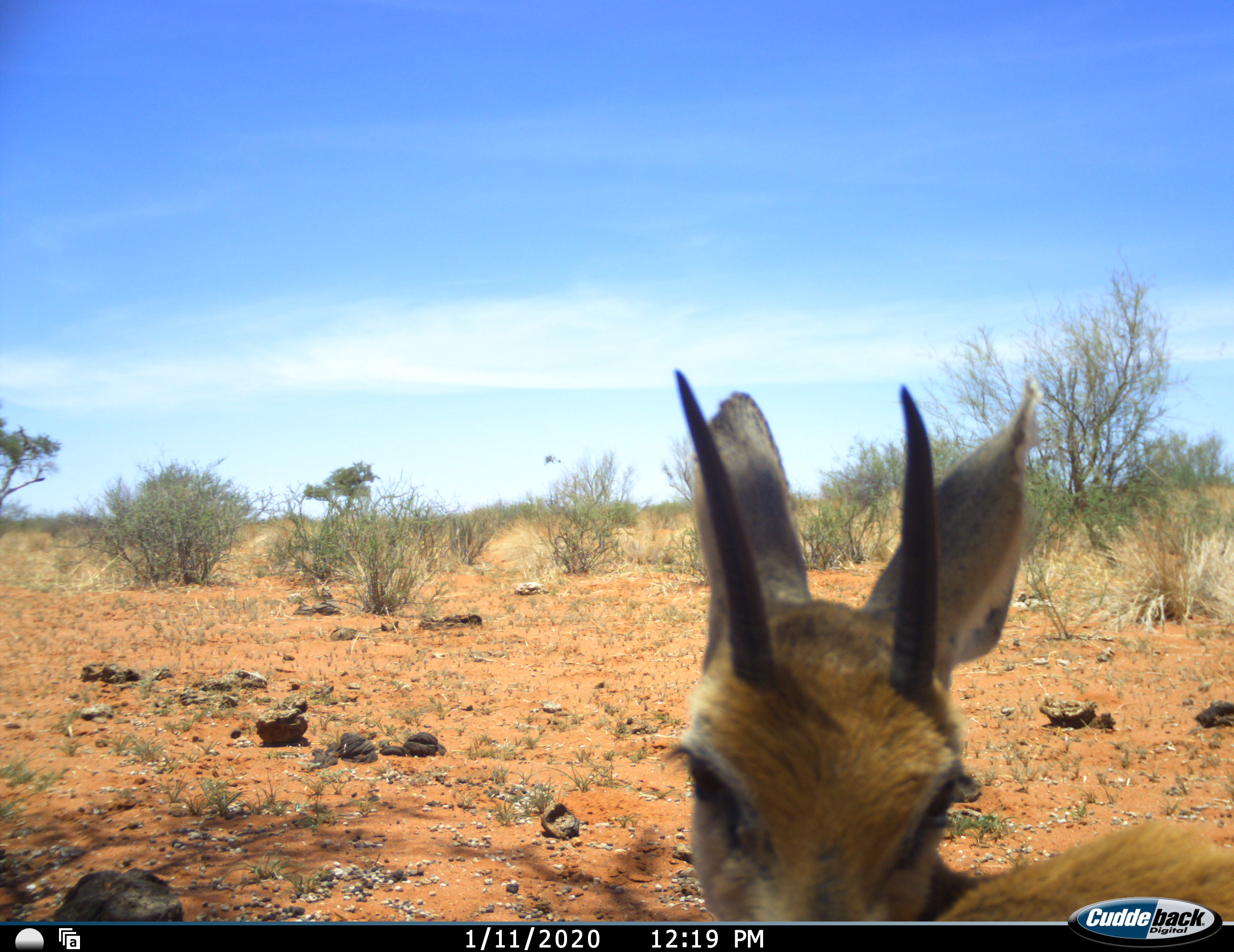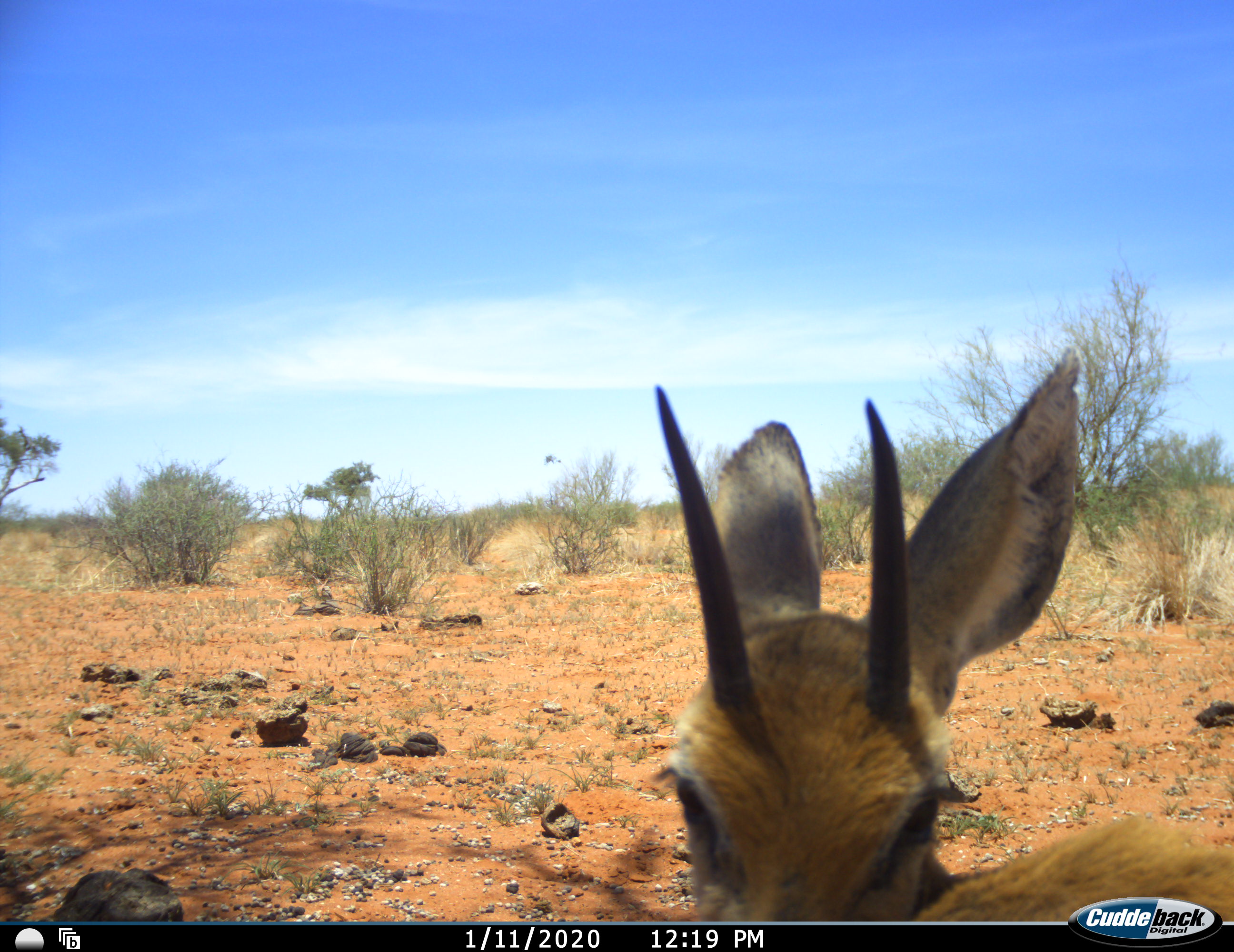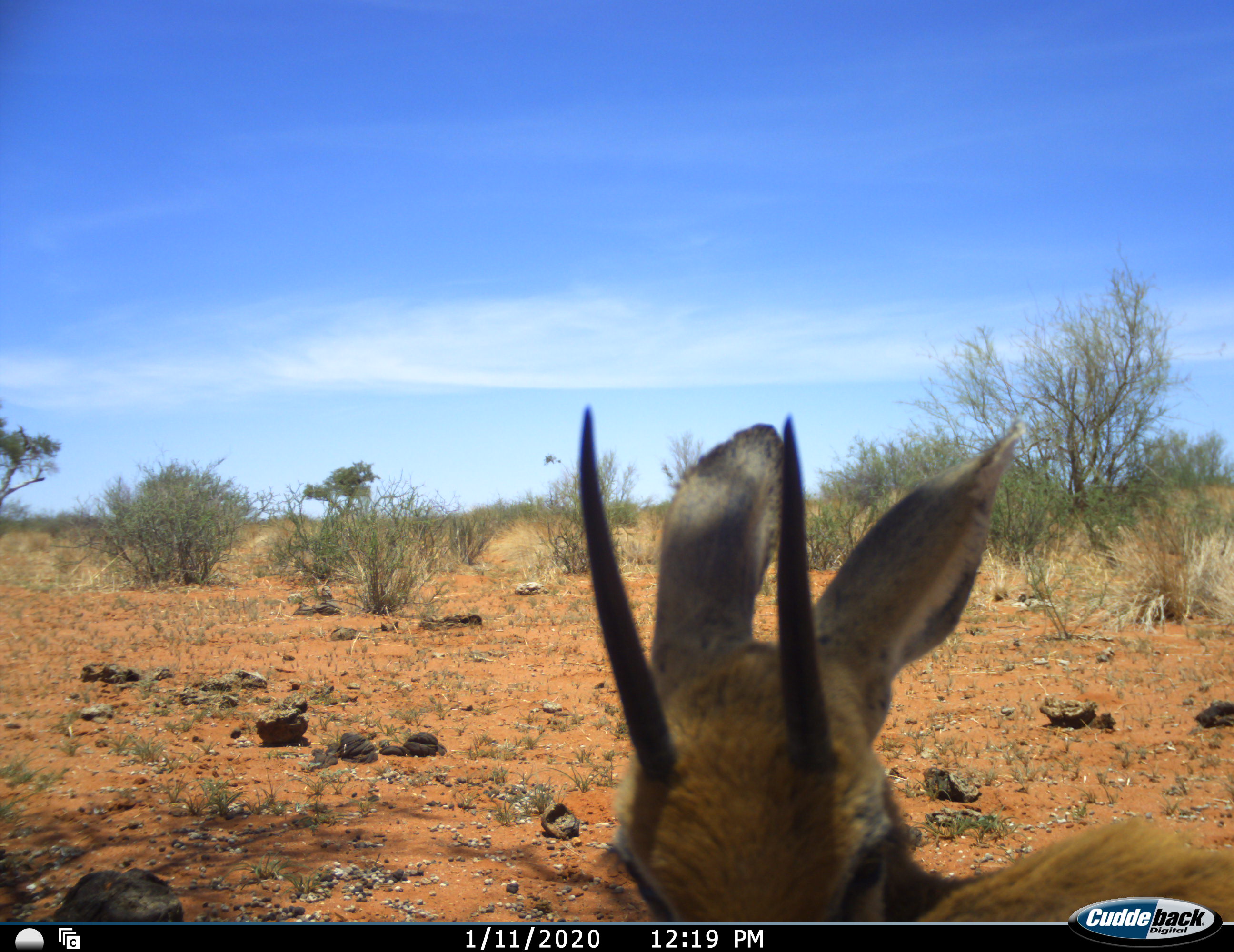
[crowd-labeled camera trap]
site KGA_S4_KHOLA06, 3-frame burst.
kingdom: Animalia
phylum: Chordata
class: Mammalia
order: Artiodactyla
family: Bovidae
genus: Sylvicapra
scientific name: Sylvicapra grimmia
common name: common duiker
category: duikercommongrey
Duikercommongrey (common duiker) (Sylvicapra grimmia), count 1. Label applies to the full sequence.